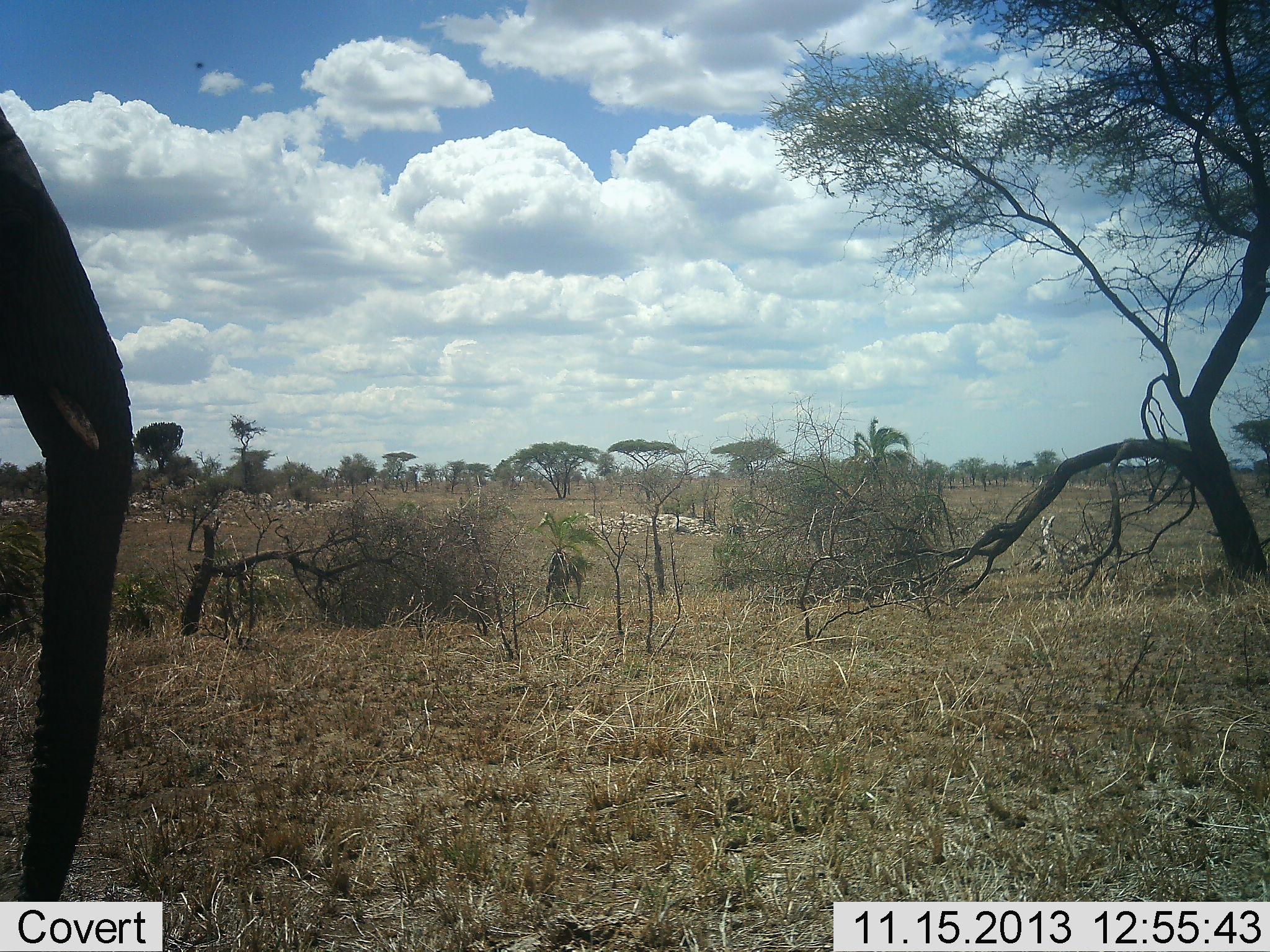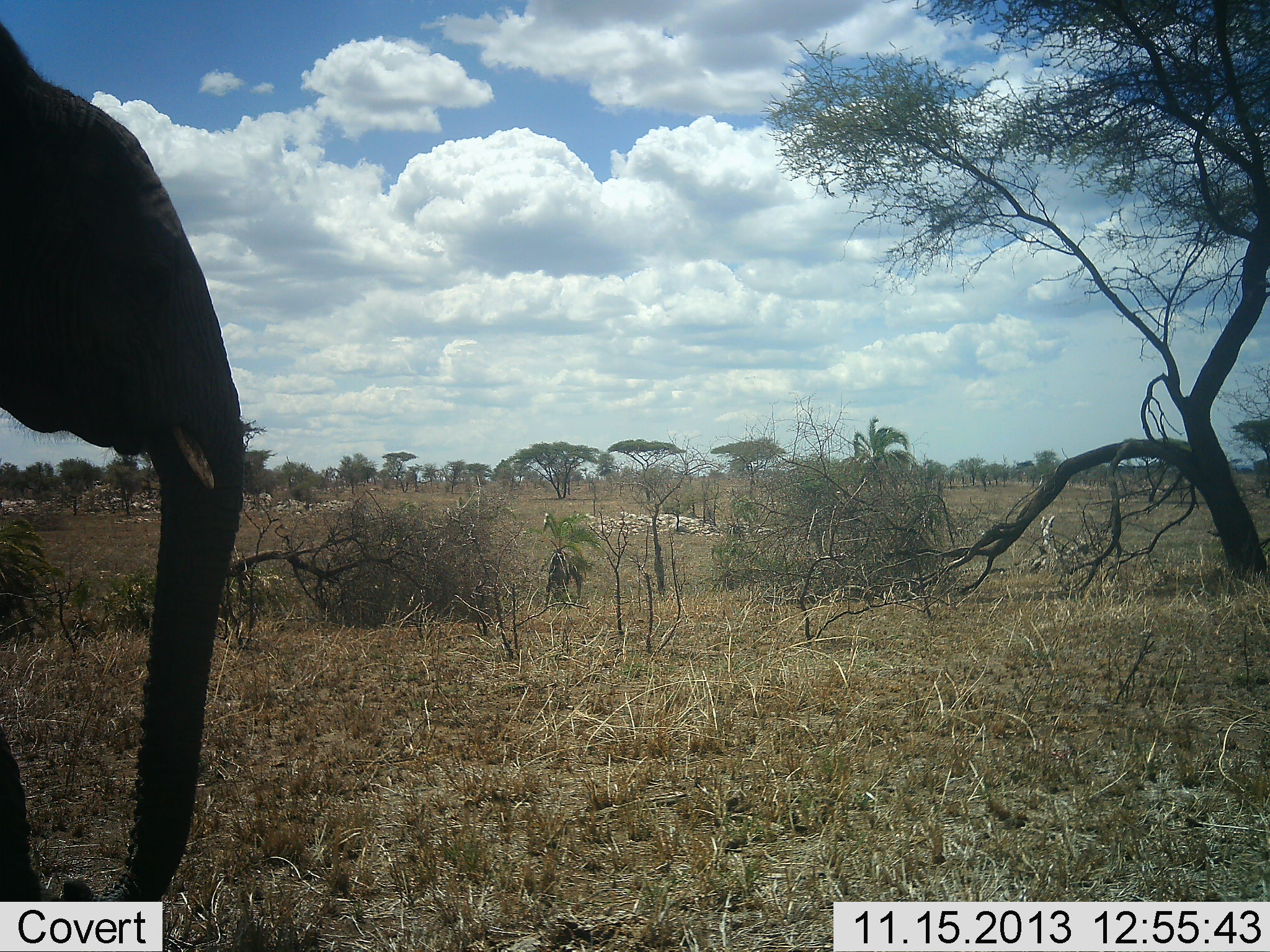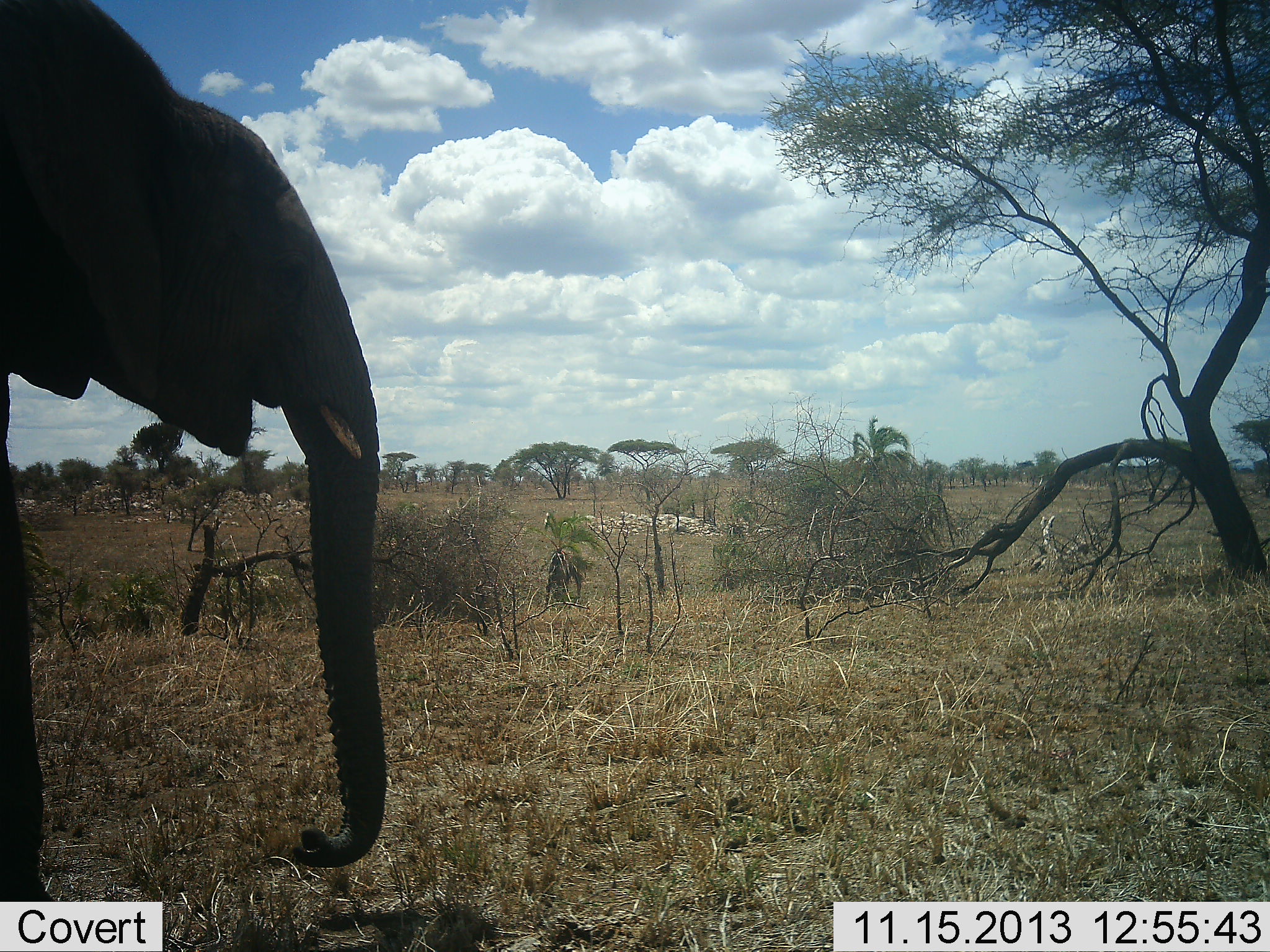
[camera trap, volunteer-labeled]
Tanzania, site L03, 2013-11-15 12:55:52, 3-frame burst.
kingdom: Animalia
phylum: Chordata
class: Mammalia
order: Proboscidea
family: Elephantidae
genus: Loxodonta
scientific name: Loxodonta africana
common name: african bush elephant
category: elephant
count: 1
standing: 20%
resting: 0%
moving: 80%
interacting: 0%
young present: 10%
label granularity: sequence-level